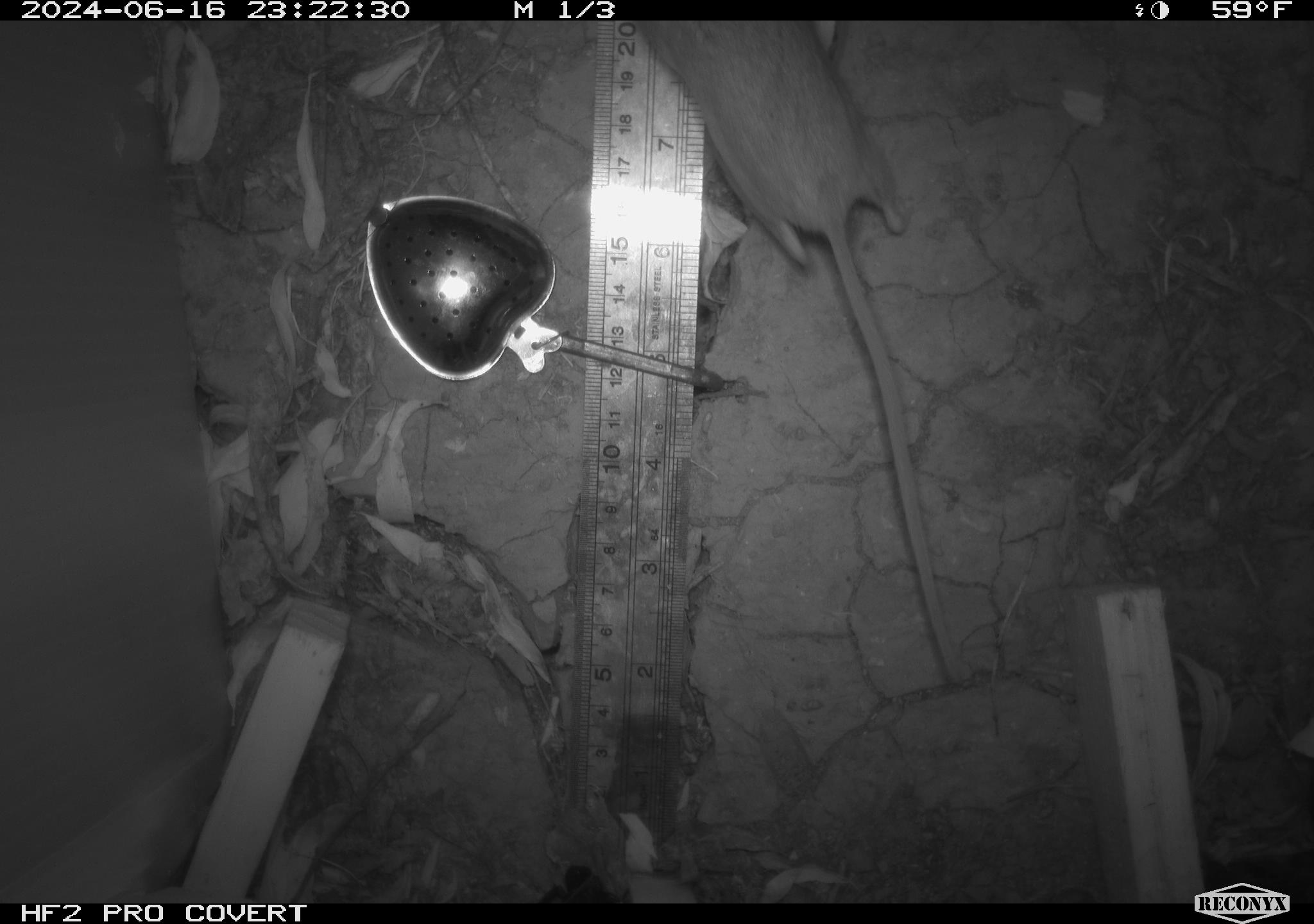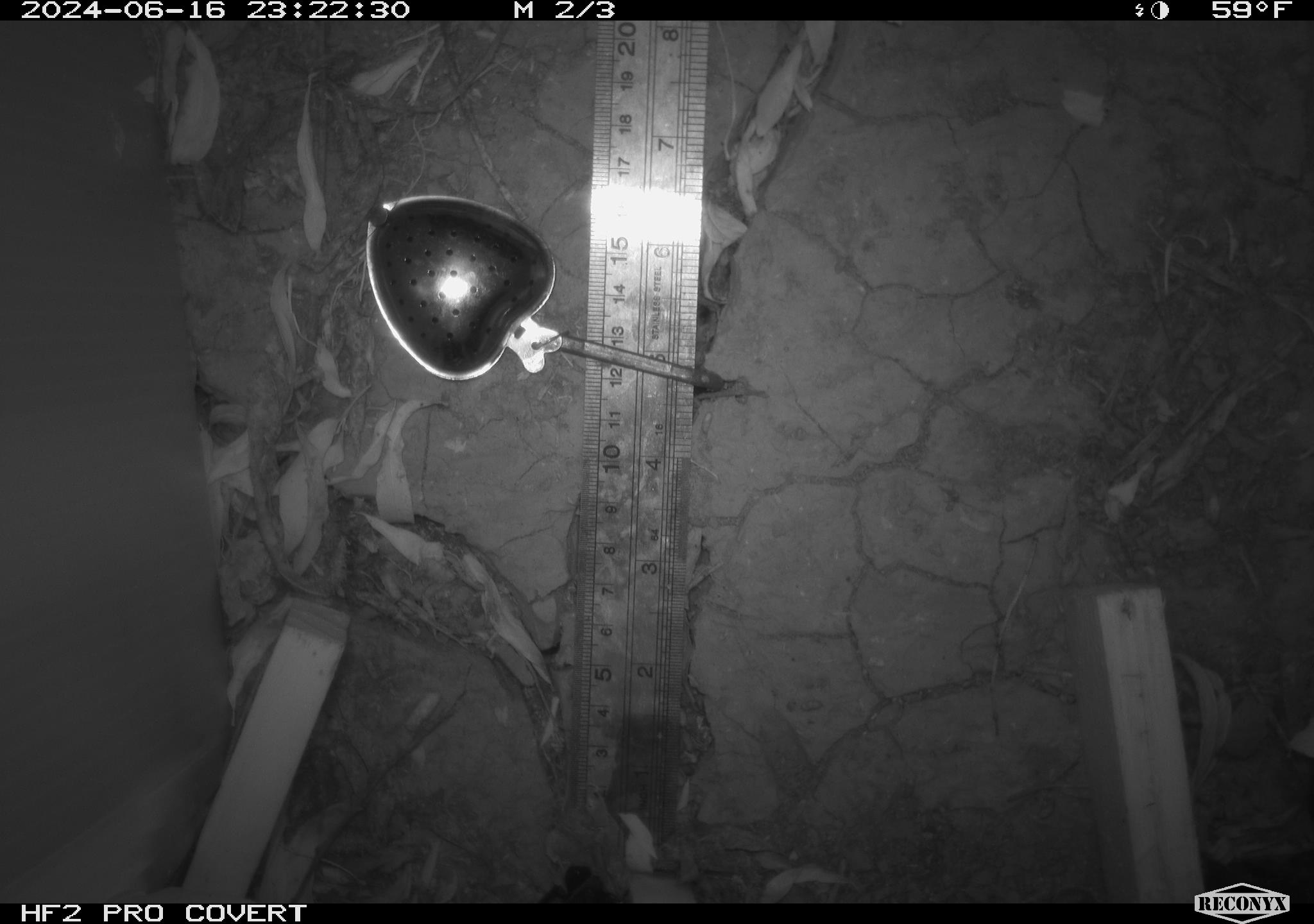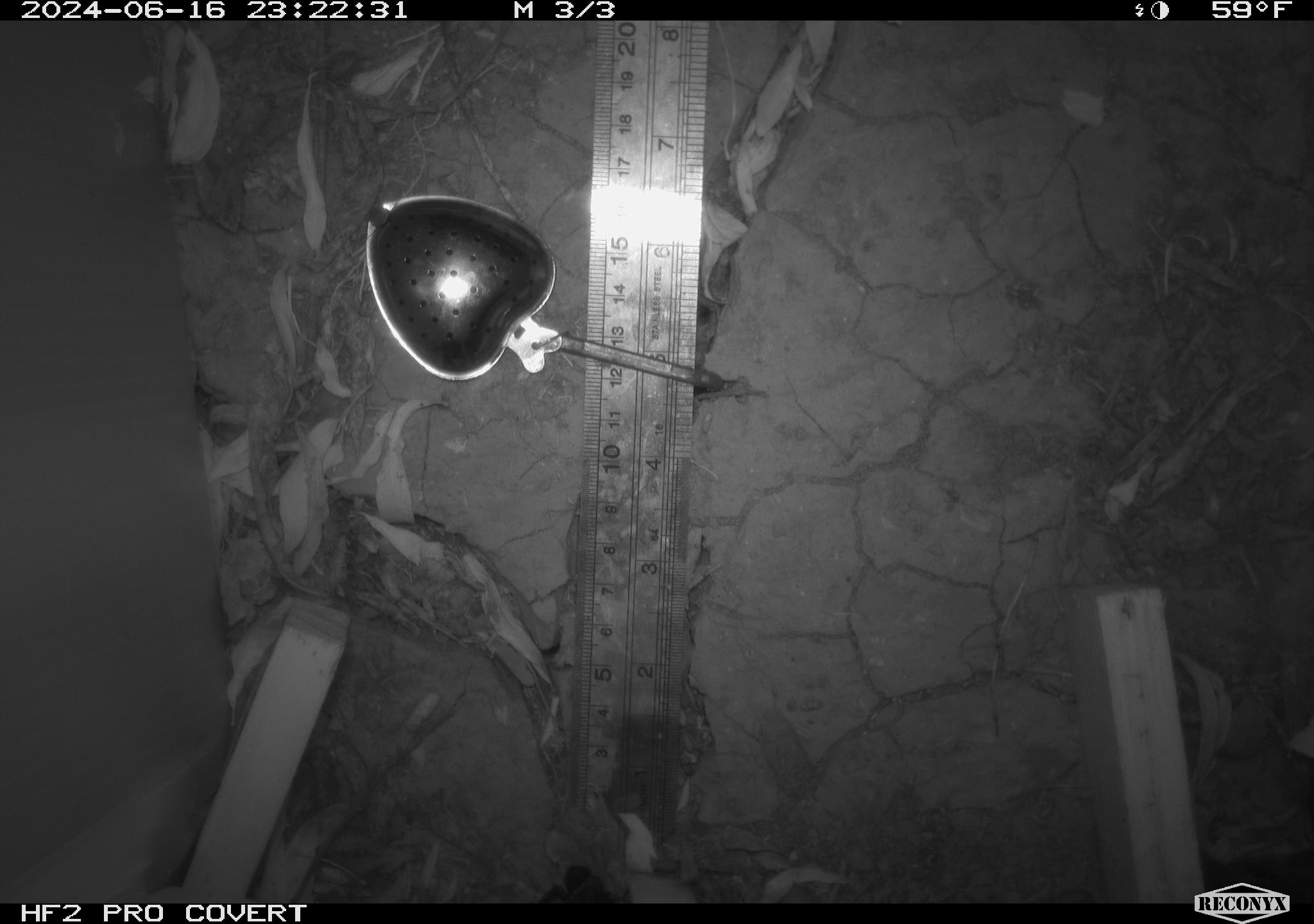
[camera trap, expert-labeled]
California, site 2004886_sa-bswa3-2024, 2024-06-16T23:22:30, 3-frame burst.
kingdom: Animalia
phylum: Chordata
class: Mammalia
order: Rodentia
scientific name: Rodentia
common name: mouse species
Mouse species (Rodentia).